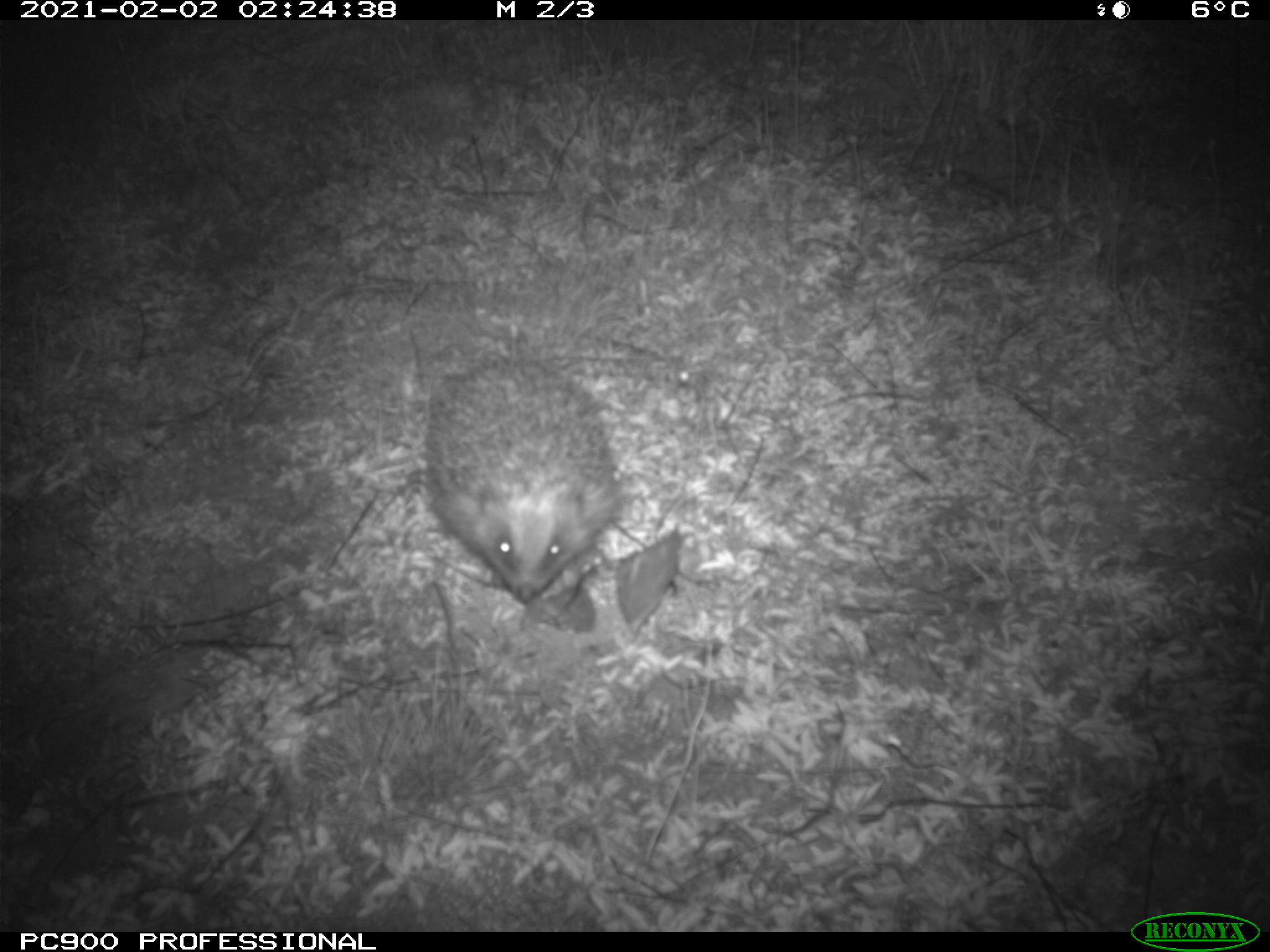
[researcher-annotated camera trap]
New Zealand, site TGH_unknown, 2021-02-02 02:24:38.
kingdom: Animalia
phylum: Chordata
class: Mammalia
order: Eulipotyphla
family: Erinaceidae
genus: Erinaceus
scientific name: Erinaceus europaeus europaeus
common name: european hedgehog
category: hedgehog